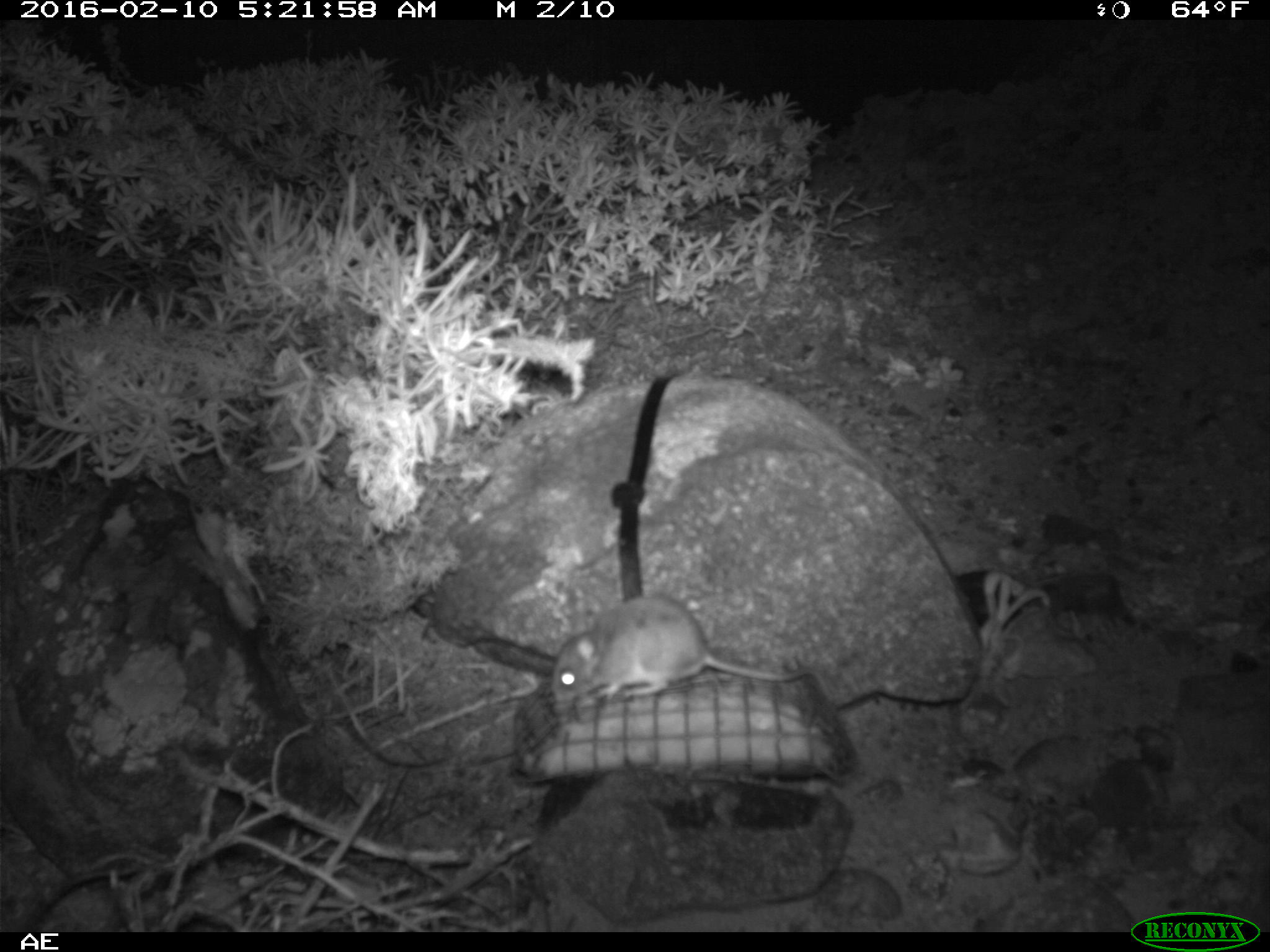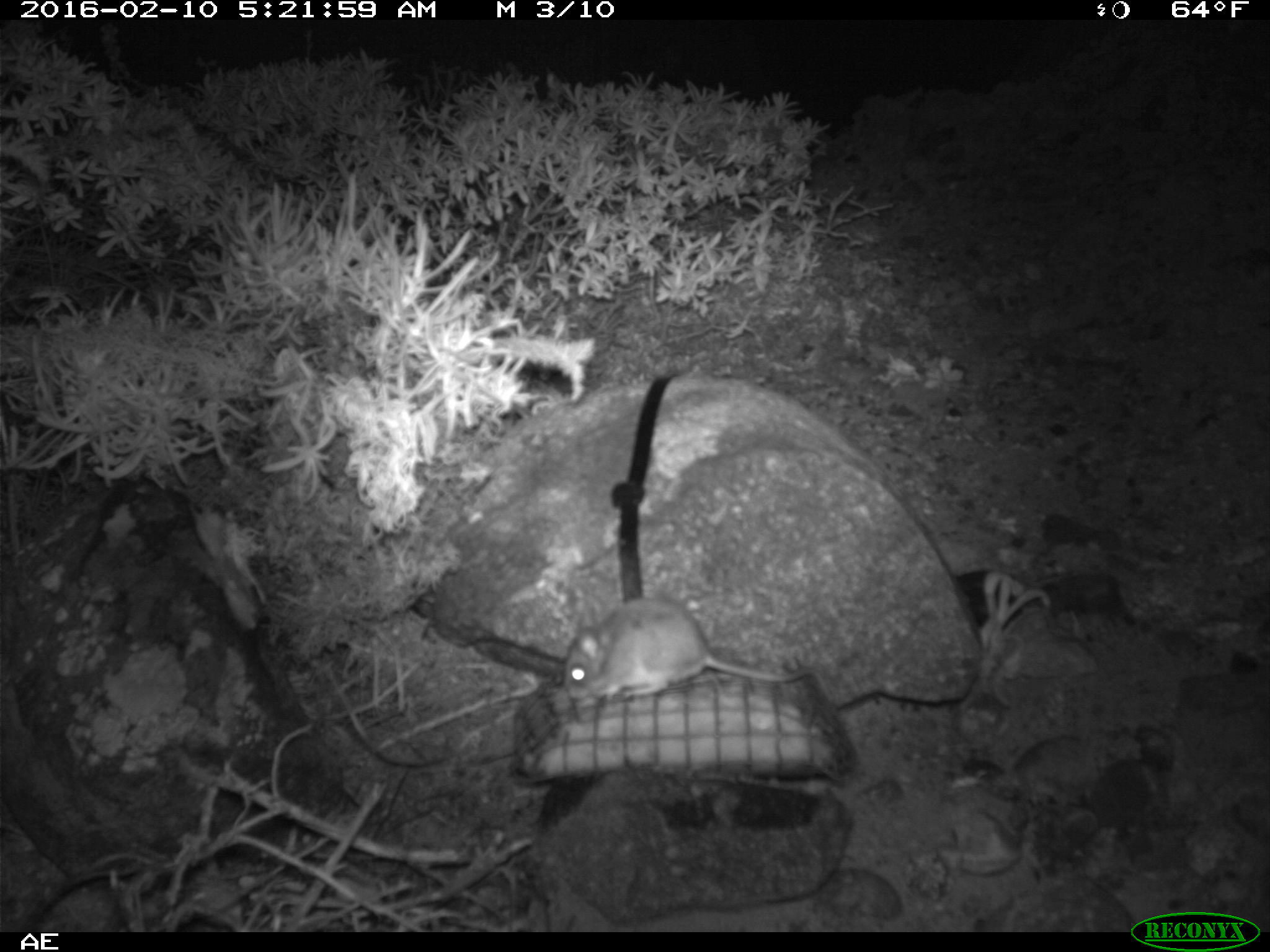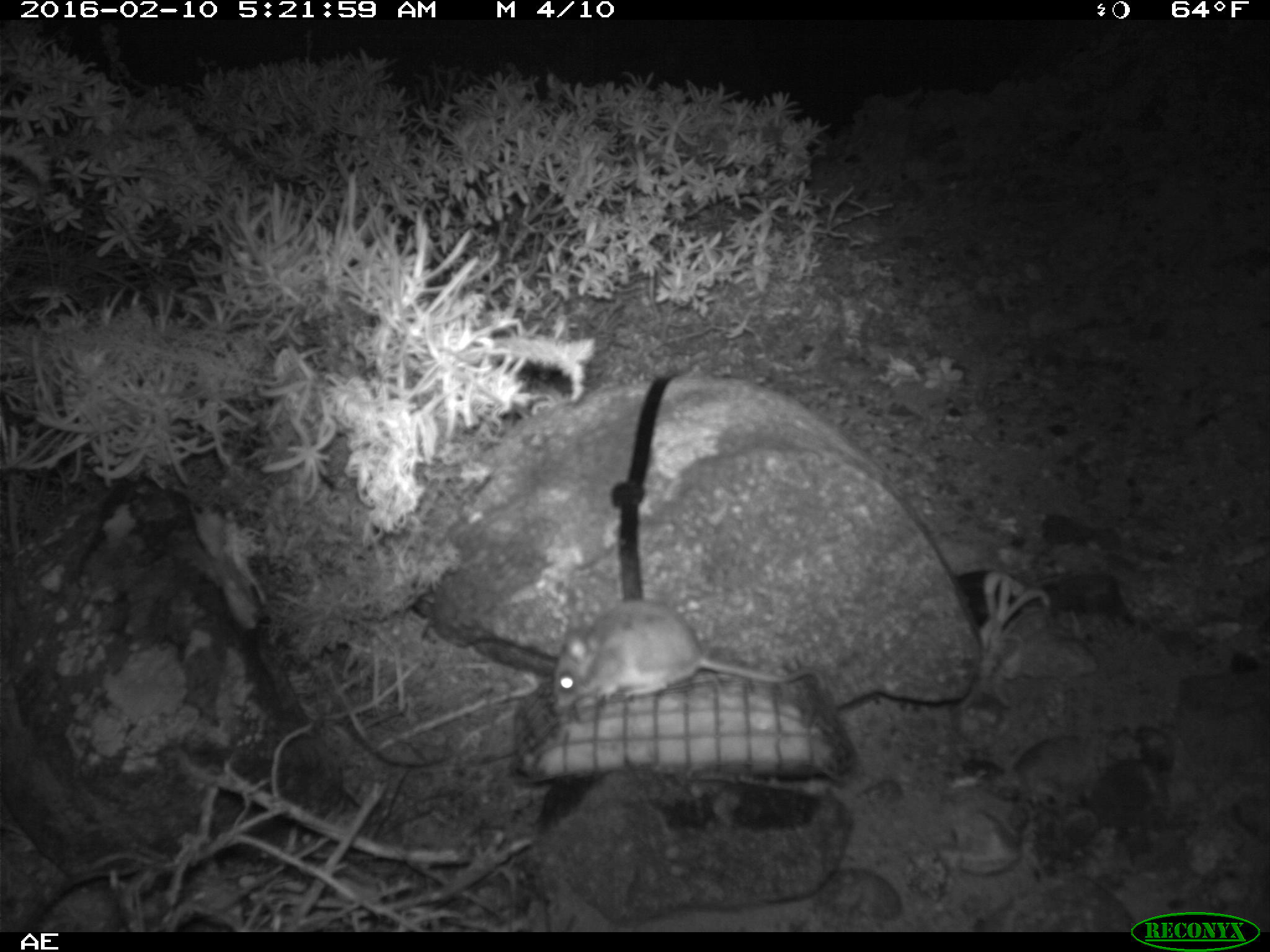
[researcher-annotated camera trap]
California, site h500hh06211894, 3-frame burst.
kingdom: Animalia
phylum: Chordata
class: Mammalia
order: Rodentia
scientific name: Rodentia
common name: rodent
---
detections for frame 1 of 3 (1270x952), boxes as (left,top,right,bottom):
rodent: (553,590,835,708)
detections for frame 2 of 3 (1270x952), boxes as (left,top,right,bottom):
rodent: (564,599,828,714)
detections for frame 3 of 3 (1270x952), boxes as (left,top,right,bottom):
rodent: (551,601,827,716)